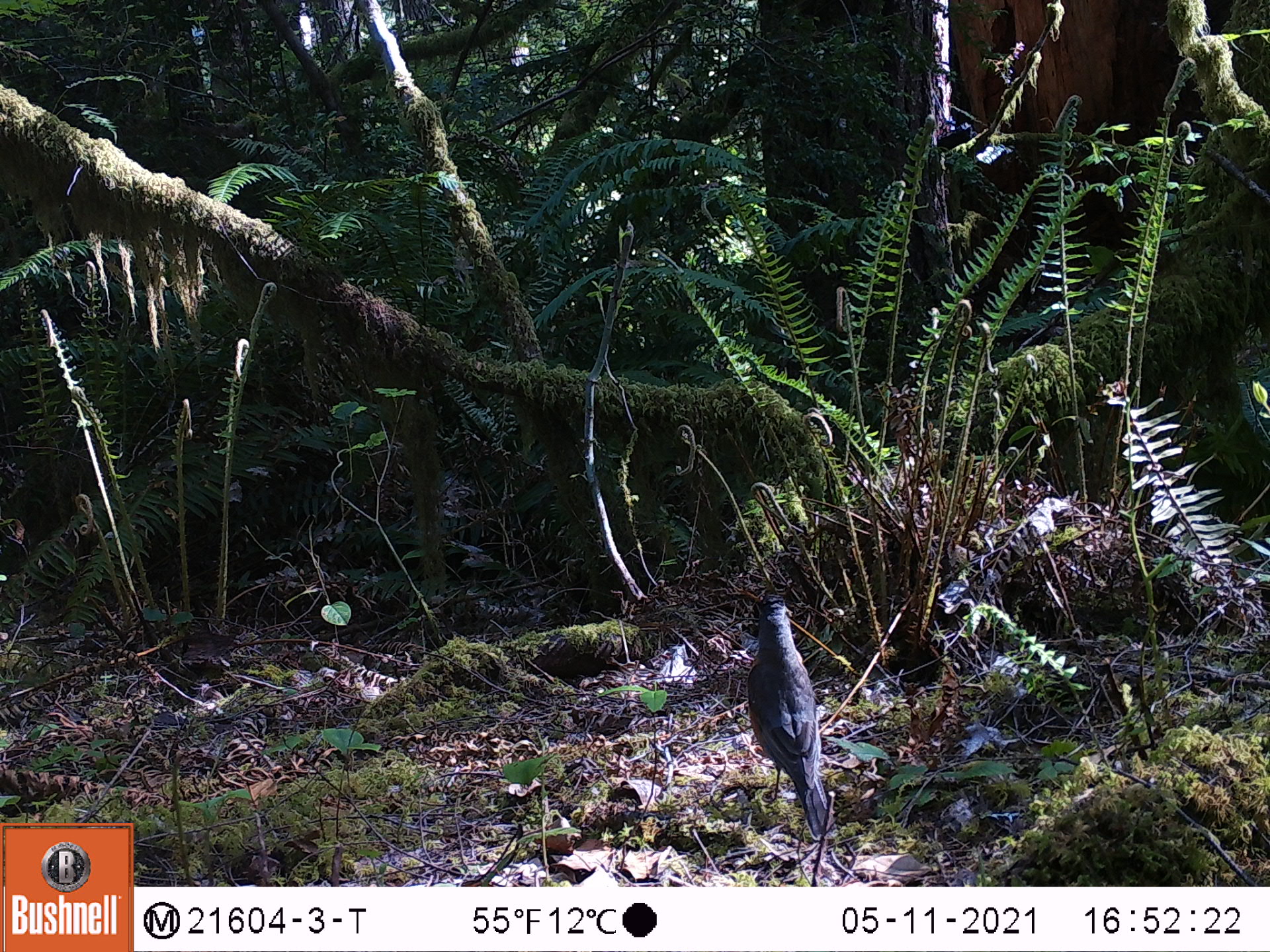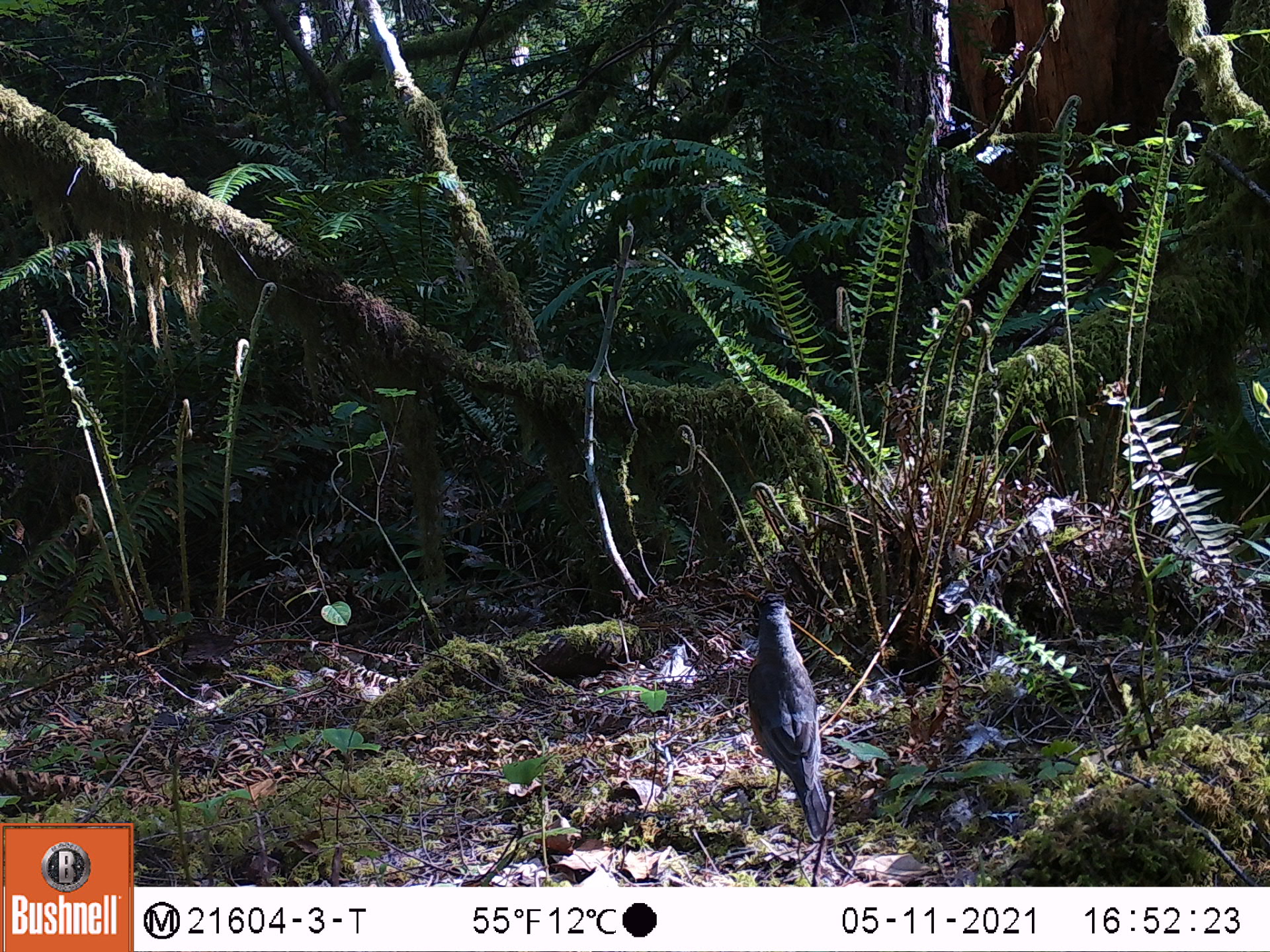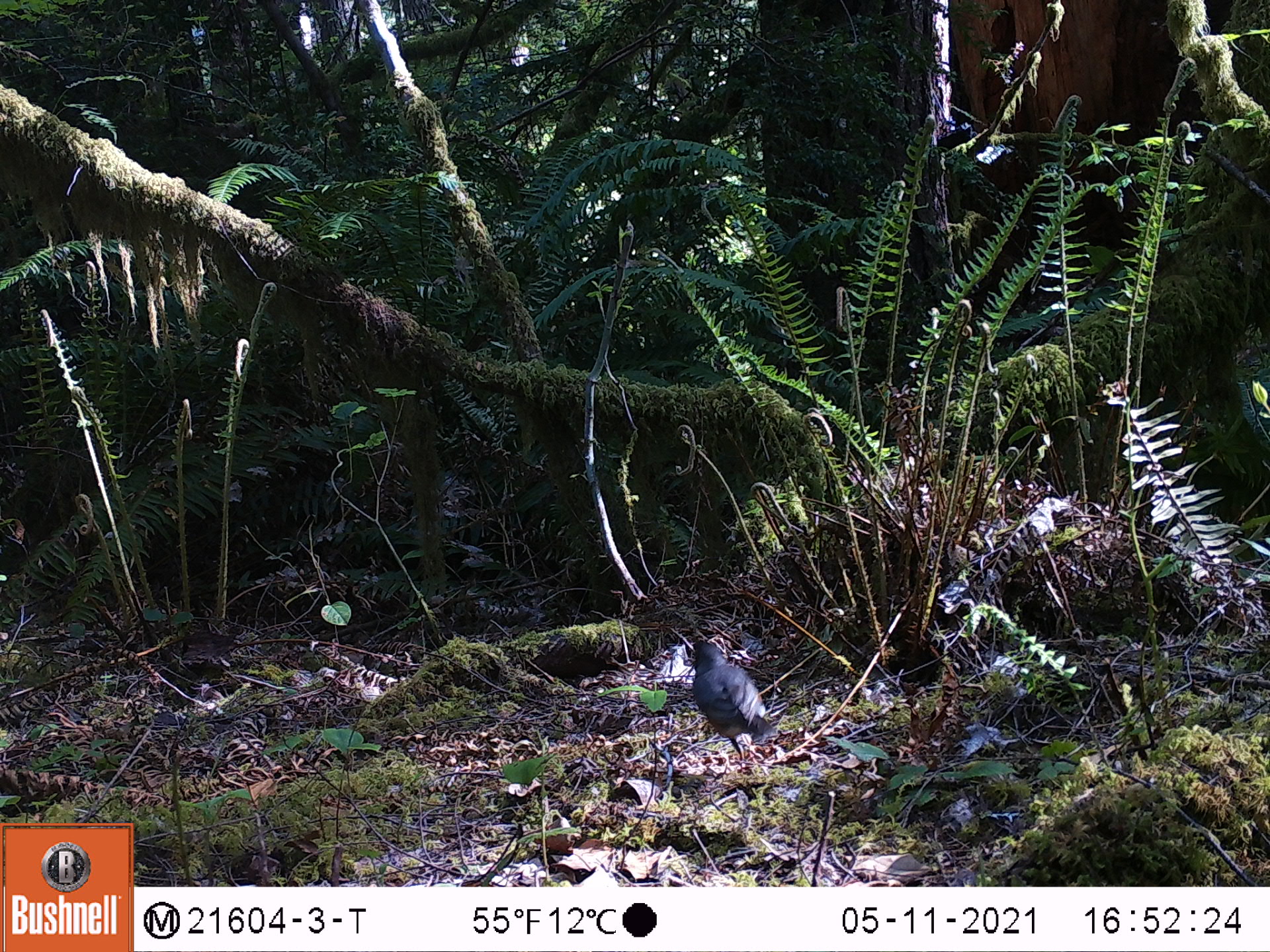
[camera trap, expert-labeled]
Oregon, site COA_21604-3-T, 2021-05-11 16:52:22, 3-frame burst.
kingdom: Animalia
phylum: Chordata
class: Aves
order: Passeriformes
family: Turdidae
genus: Turdus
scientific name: Turdus migratorius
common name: american robin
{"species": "american robin (Turdus migratorius)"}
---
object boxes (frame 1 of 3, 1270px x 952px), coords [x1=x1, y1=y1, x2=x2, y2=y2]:
american robin: [x1=747, y1=590, x2=836, y2=839]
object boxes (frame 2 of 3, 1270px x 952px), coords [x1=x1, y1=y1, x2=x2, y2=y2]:
american robin: [x1=742, y1=585, x2=839, y2=834]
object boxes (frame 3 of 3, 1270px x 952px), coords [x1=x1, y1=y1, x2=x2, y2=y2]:
american robin: [x1=686, y1=638, x2=782, y2=763]